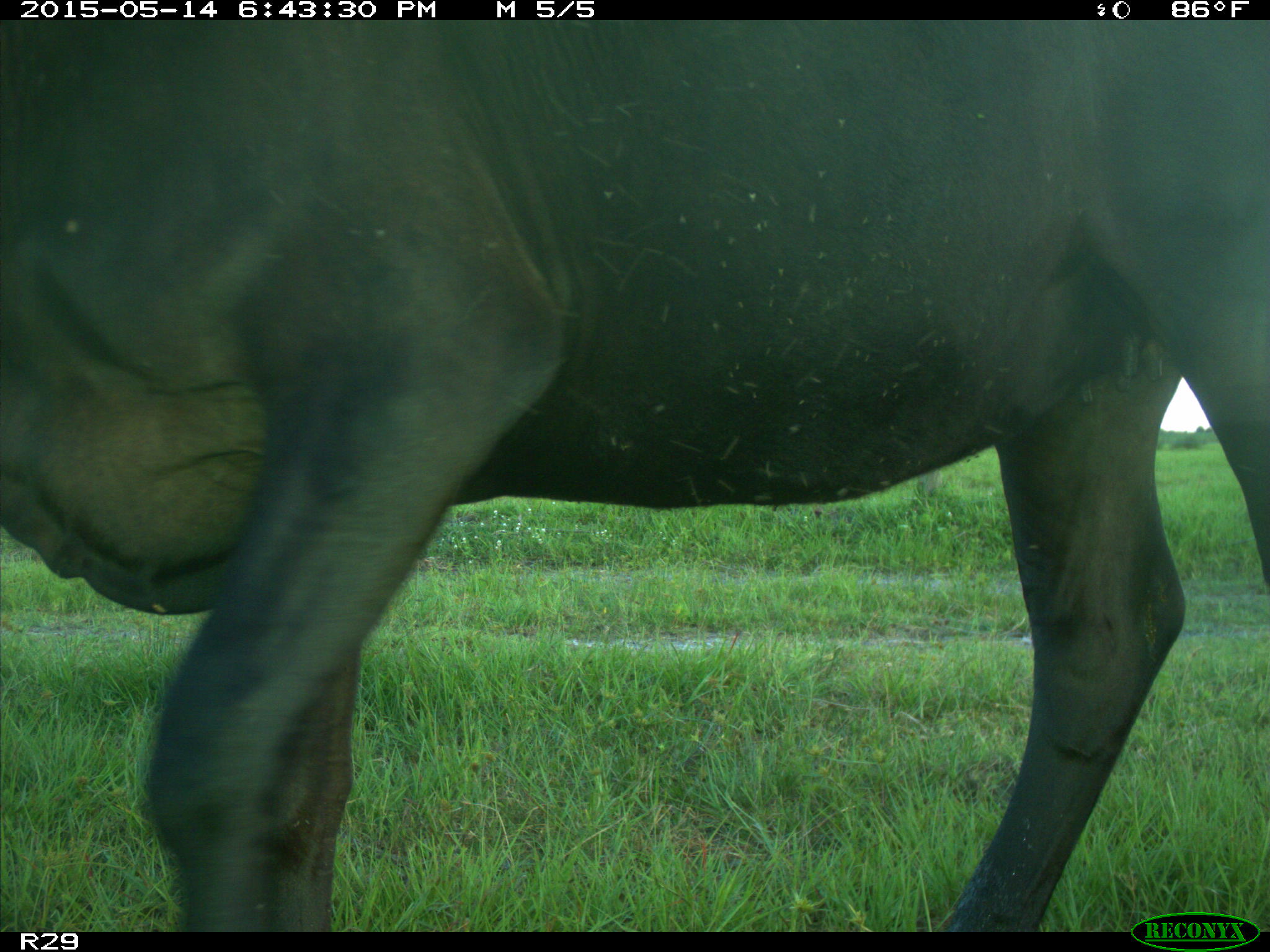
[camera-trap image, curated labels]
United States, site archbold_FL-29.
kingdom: Animalia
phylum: Chordata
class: Mammalia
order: Artiodactyla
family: Bovidae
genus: Bos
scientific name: Bos taurus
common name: domestic cow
Bos taurus (domestic cow).